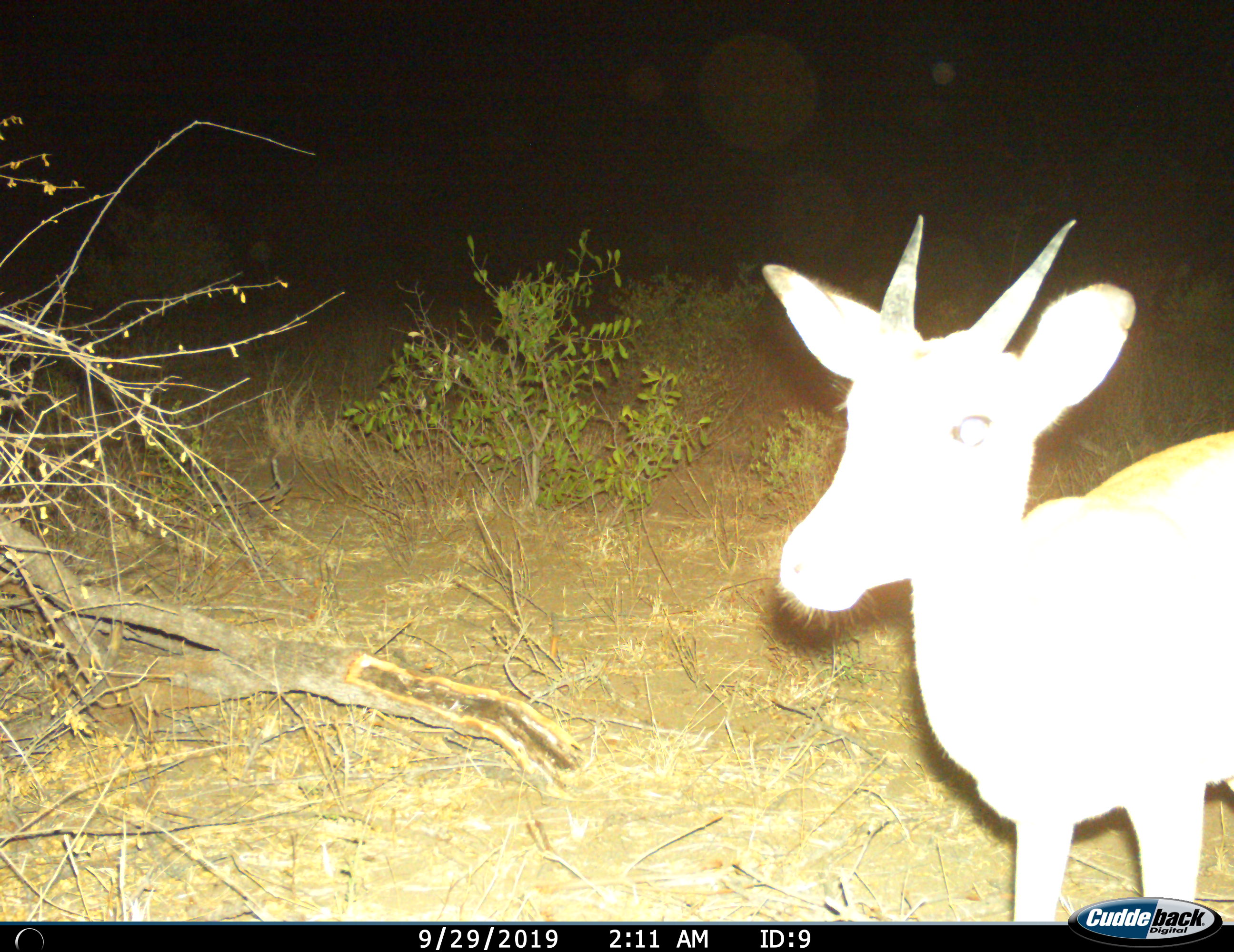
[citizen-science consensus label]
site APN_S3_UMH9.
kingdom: Animalia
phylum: Chordata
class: Mammalia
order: Artiodactyla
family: Bovidae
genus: Aepyceros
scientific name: Aepyceros melampus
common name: impala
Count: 1.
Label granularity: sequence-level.